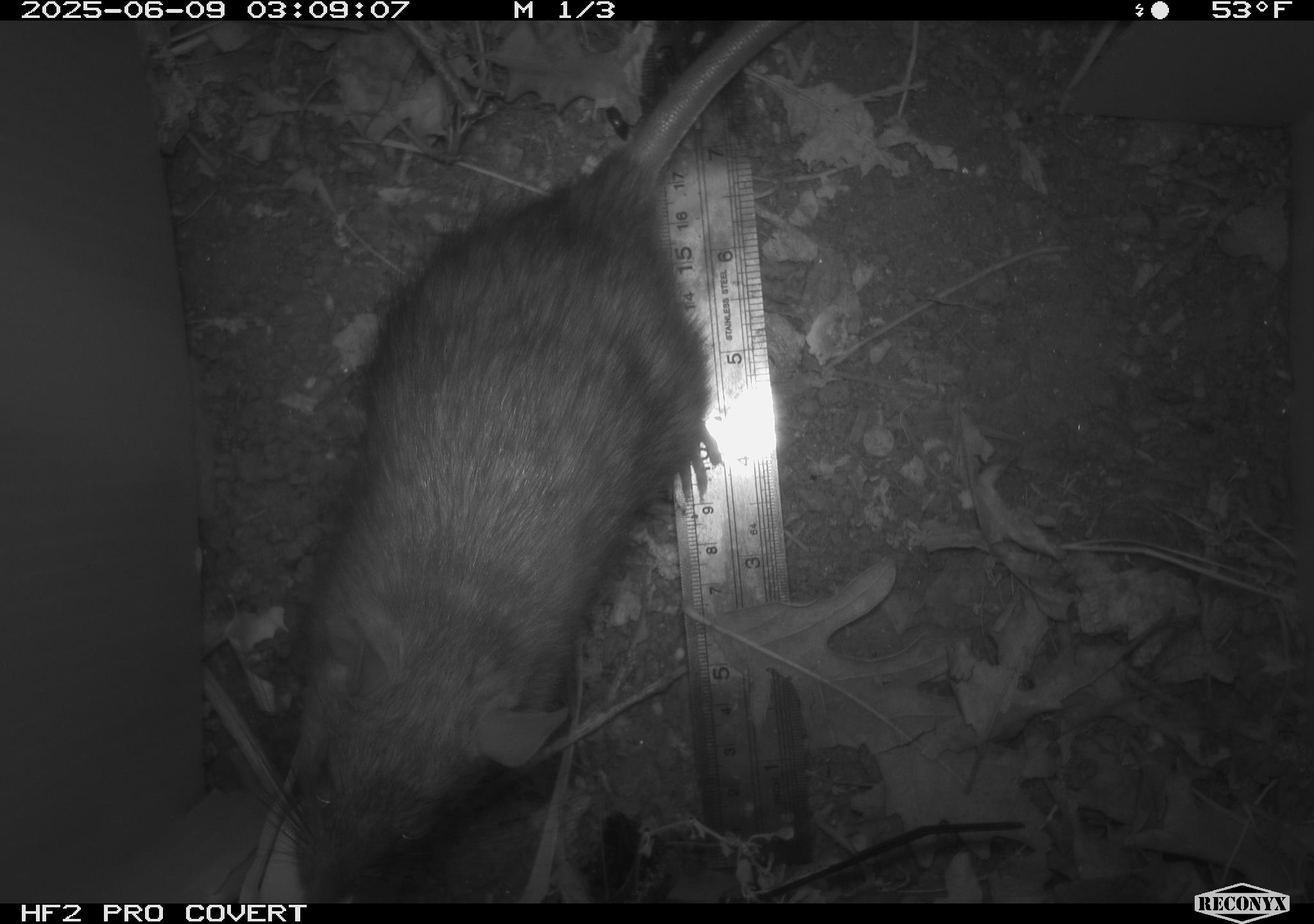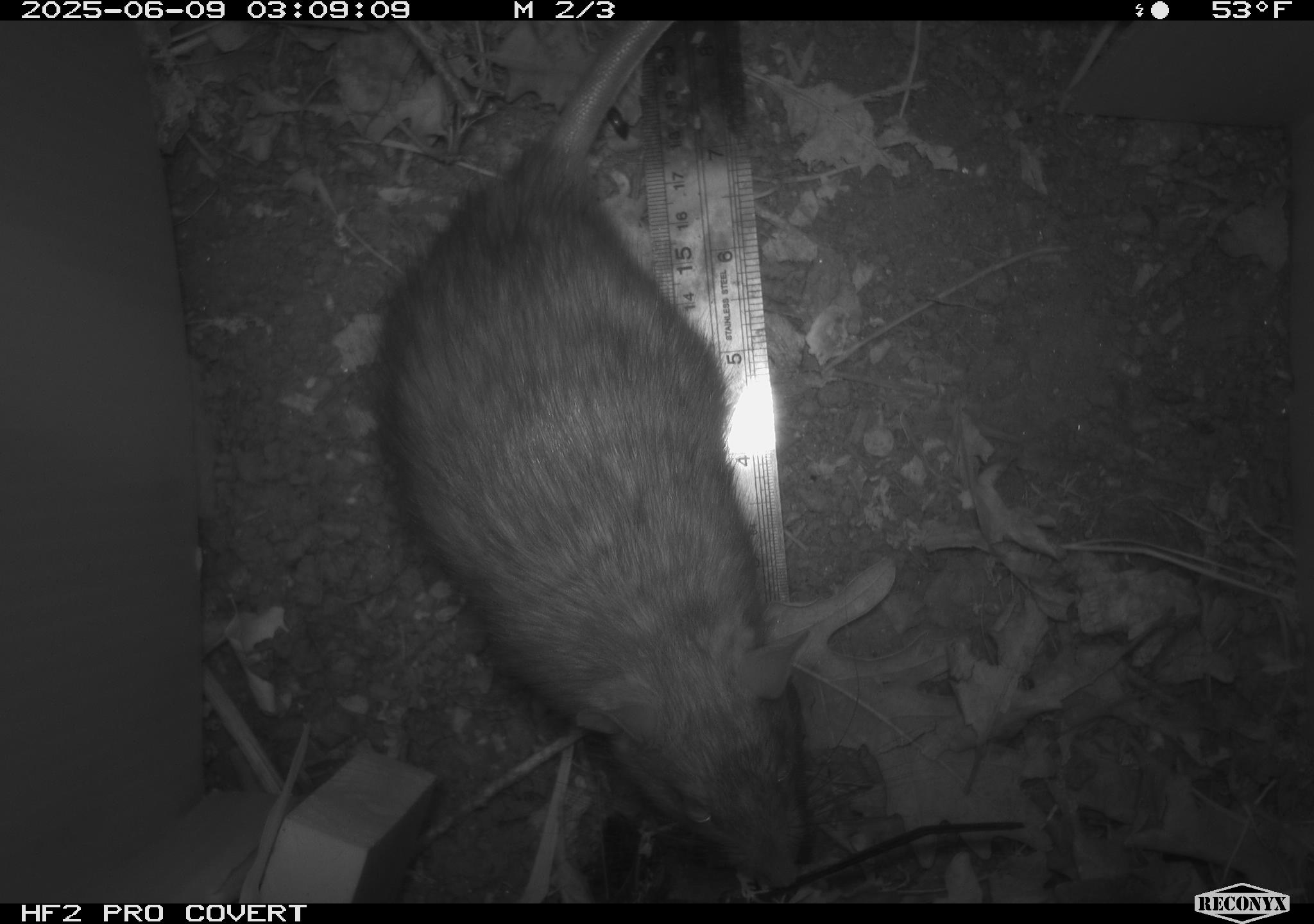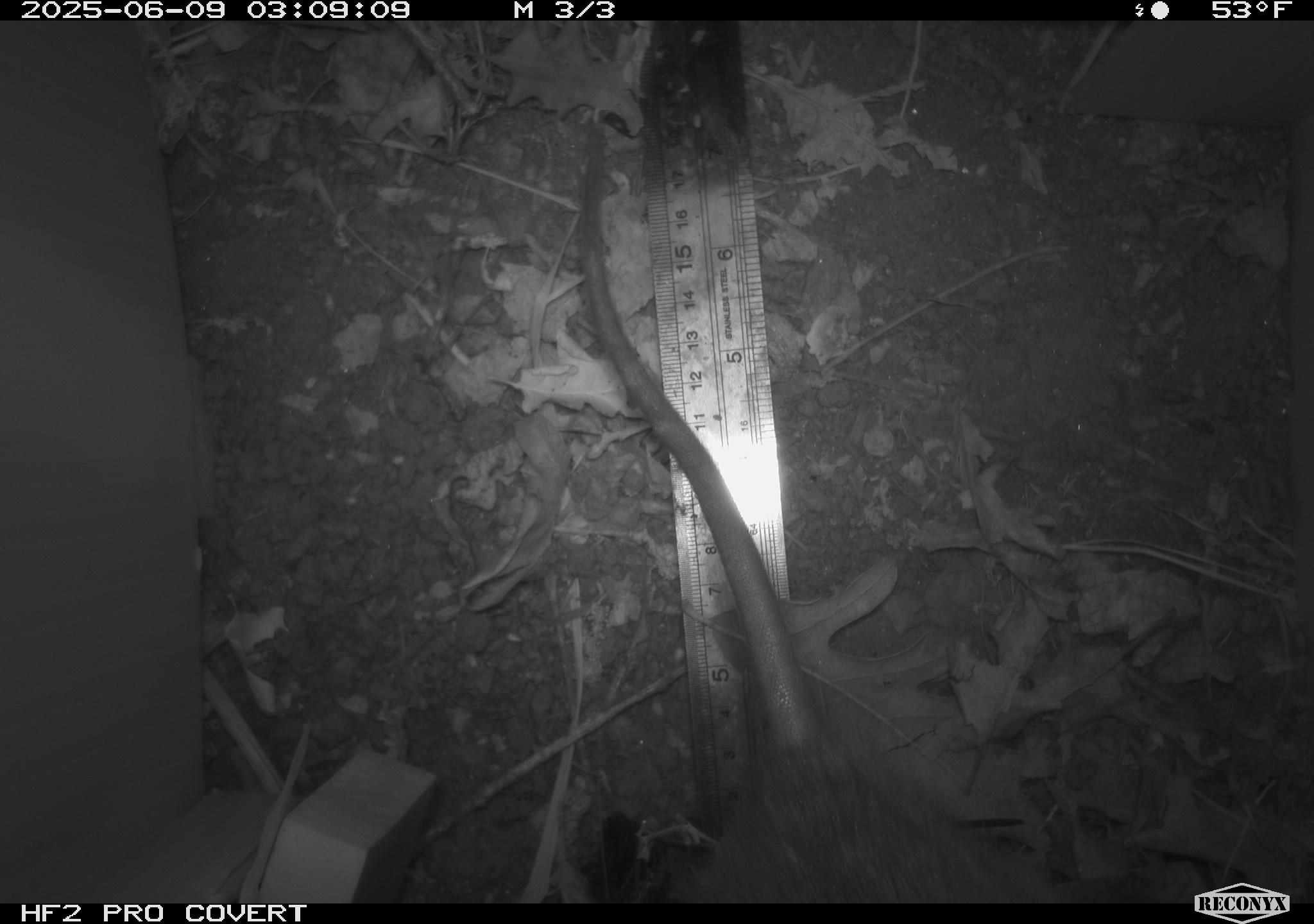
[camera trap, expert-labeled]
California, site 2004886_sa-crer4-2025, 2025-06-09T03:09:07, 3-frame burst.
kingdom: Animalia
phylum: Chordata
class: Mammalia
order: Rodentia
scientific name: Rodentia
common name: rodent